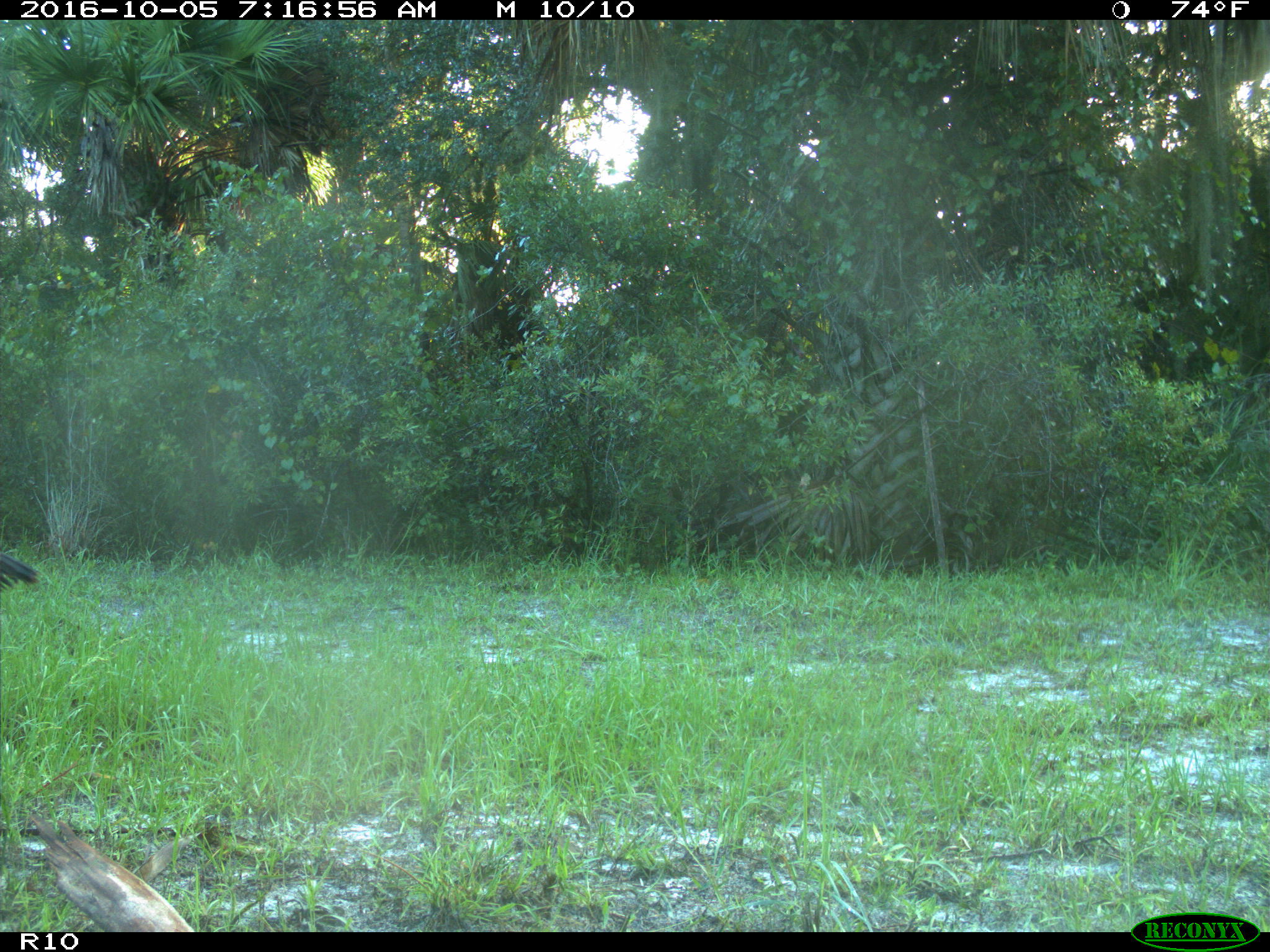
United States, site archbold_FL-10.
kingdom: Animalia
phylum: Chordata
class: Aves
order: Galliformes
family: Phasianidae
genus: Meleagris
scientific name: Meleagris gallopavo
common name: wild turkey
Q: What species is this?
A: Meleagris gallopavo (wild turkey).